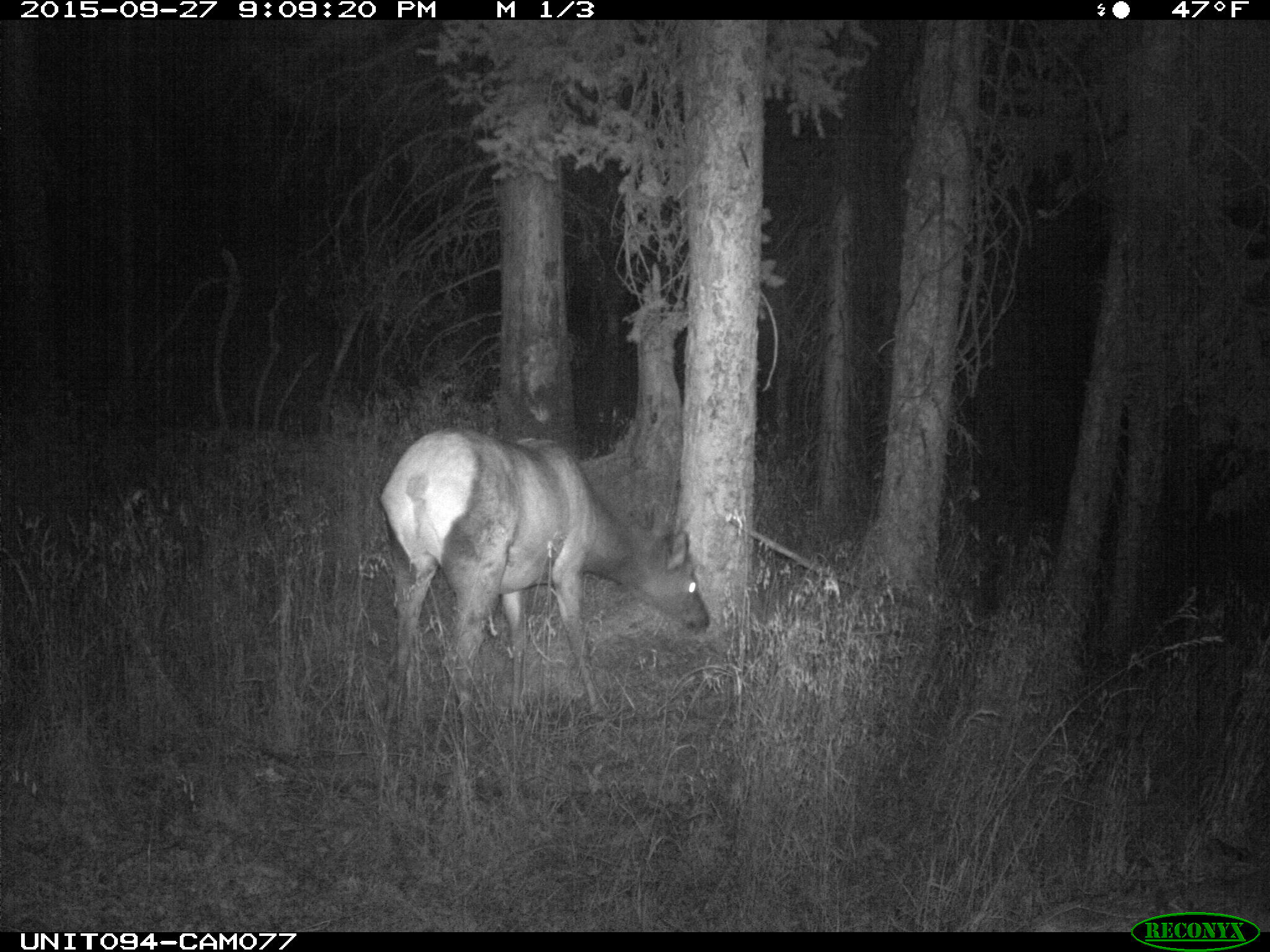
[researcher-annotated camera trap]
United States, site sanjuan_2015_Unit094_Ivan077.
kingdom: Animalia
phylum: Chordata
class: Mammalia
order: Artiodactyla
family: Cervidae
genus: Cervus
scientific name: Cervus elaphus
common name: red deer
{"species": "Cervus elaphus (red deer)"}